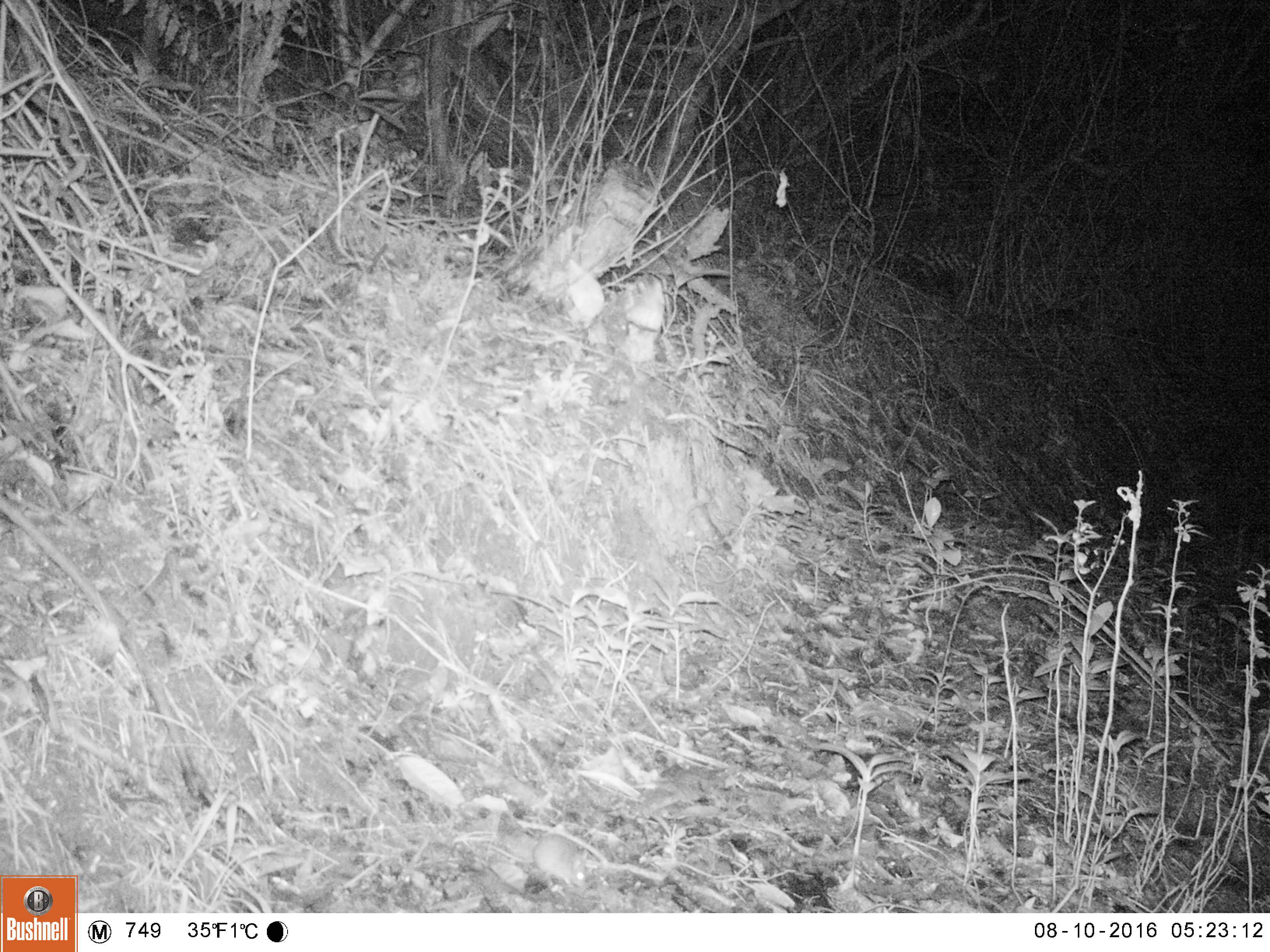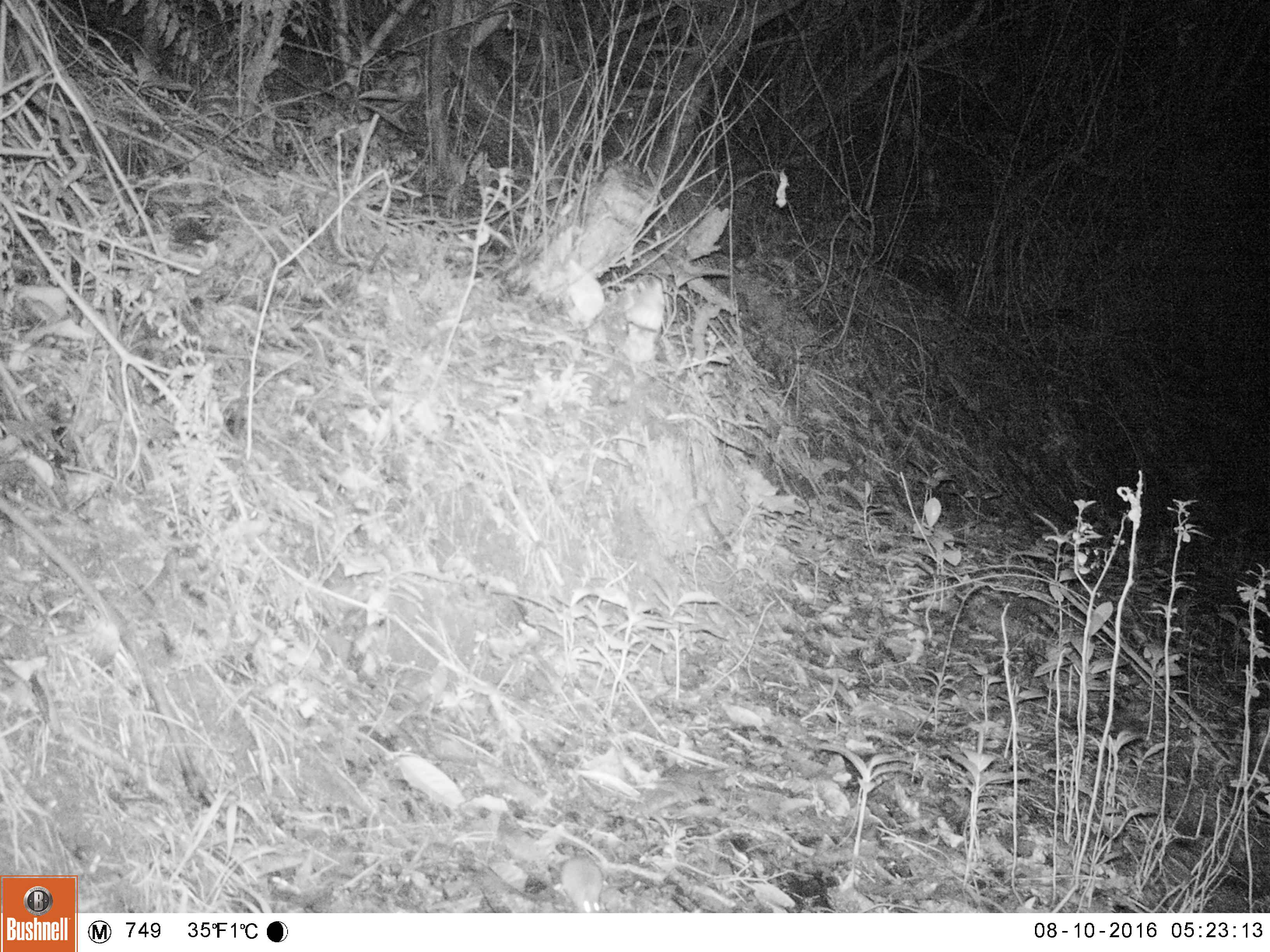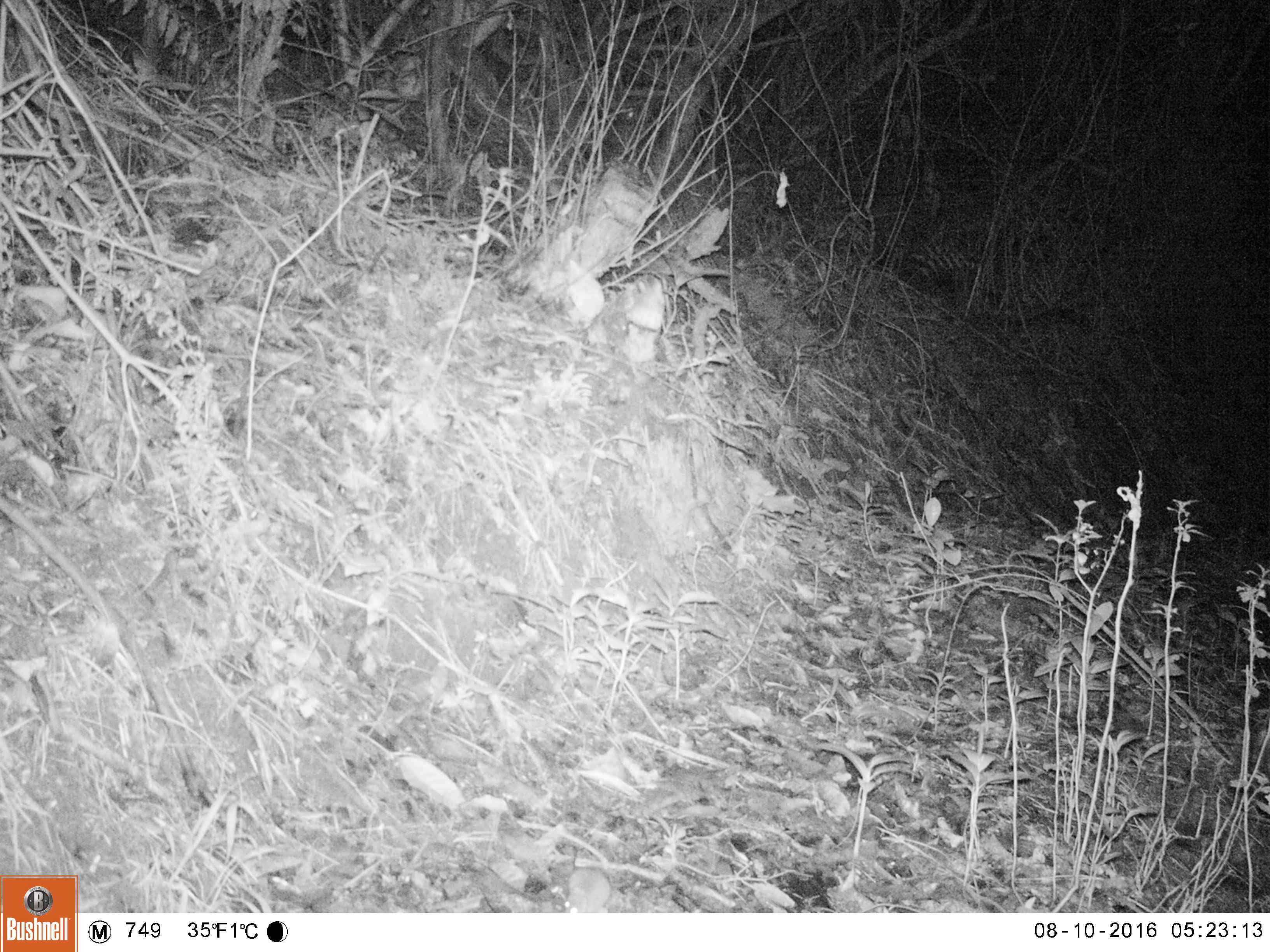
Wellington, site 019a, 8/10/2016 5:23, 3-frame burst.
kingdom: Animalia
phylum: Chordata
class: Mammalia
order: Rodentia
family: Muridae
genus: Mus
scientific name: Mus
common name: mouse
Mouse (Mus).